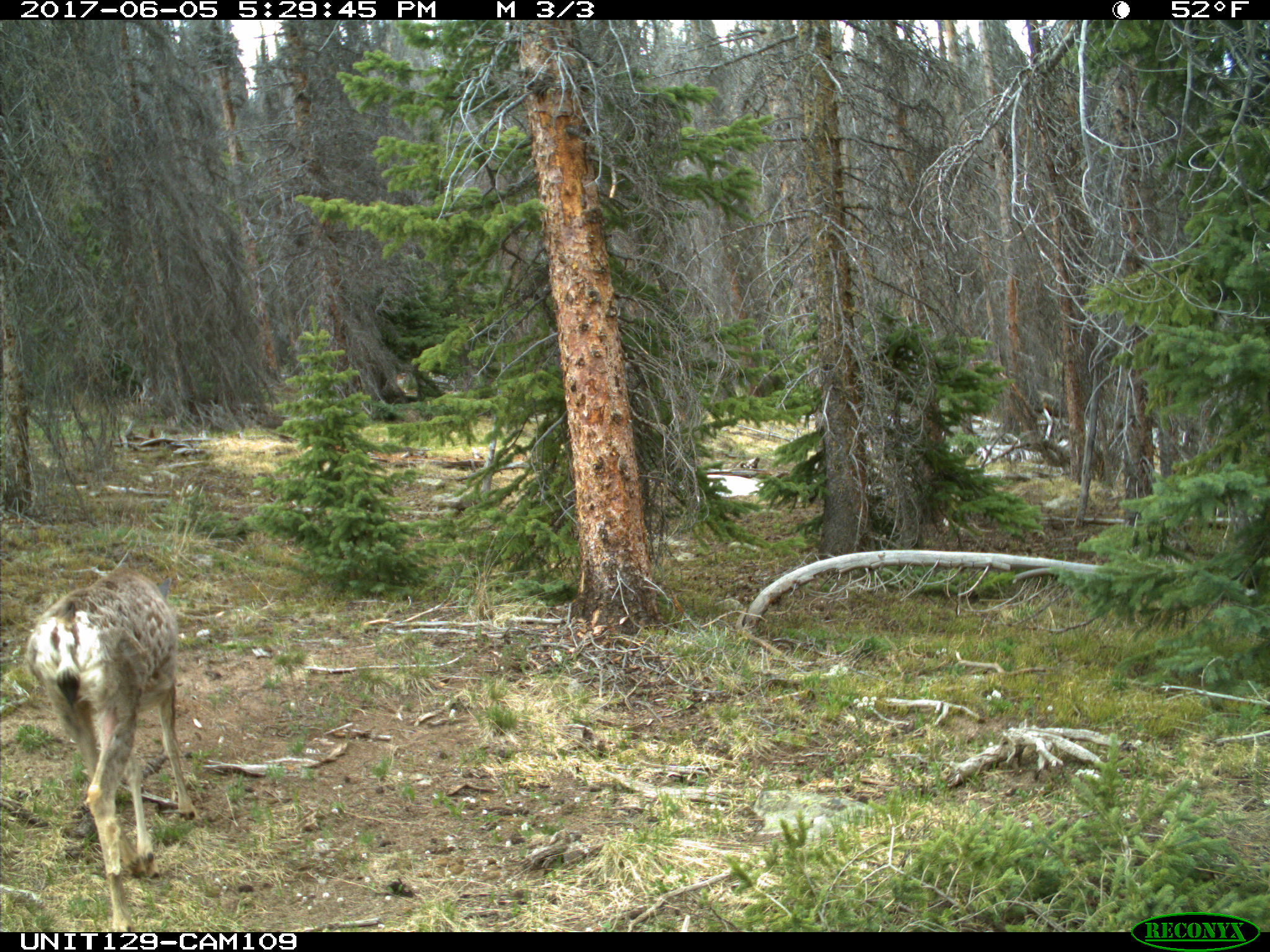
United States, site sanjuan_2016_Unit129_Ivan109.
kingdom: Animalia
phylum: Chordata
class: Mammalia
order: Artiodactyla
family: Cervidae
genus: Odocoileus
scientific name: Odocoileus hemionus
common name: mule deer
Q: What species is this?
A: Odocoileus hemionus (mule deer).